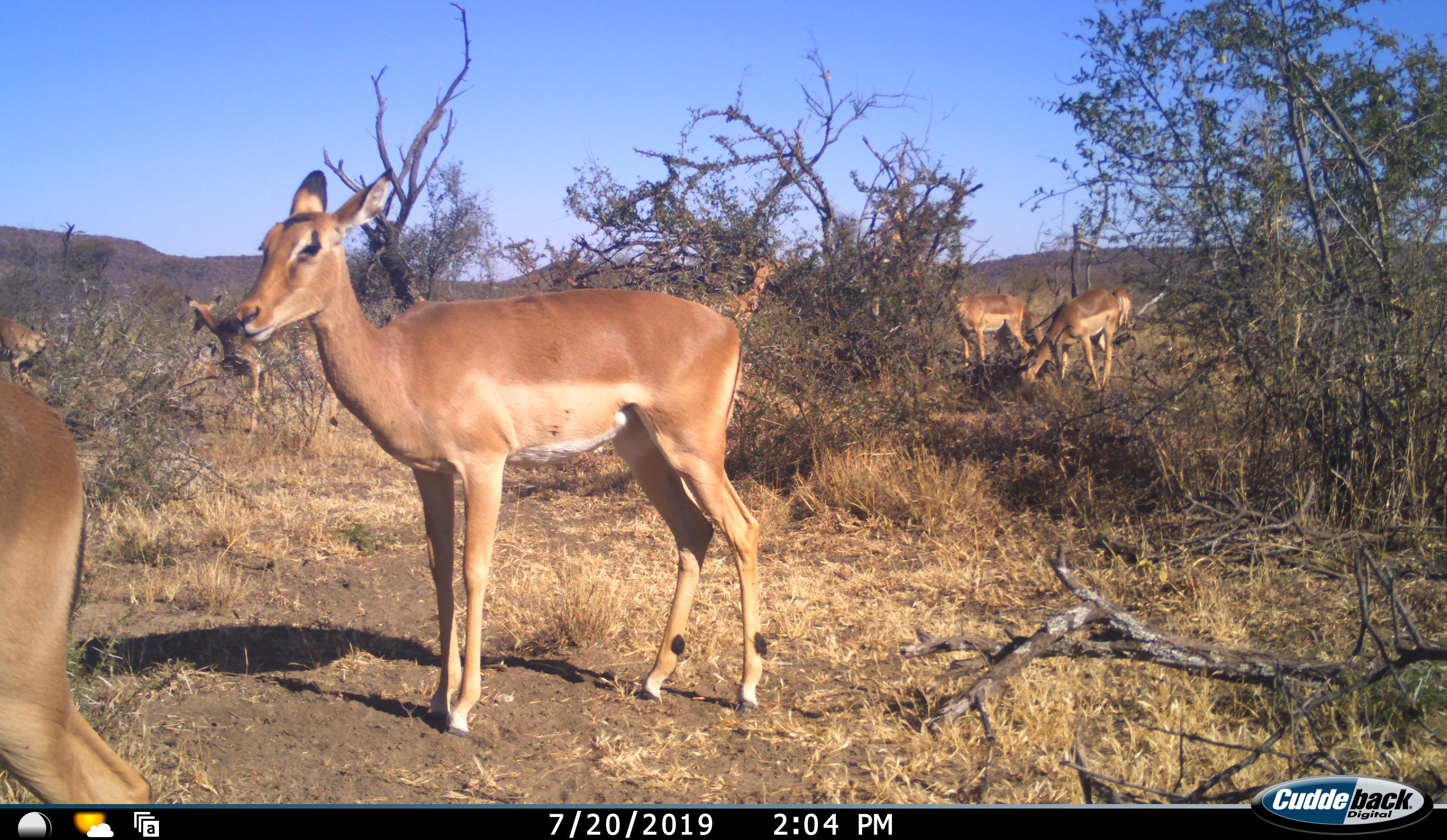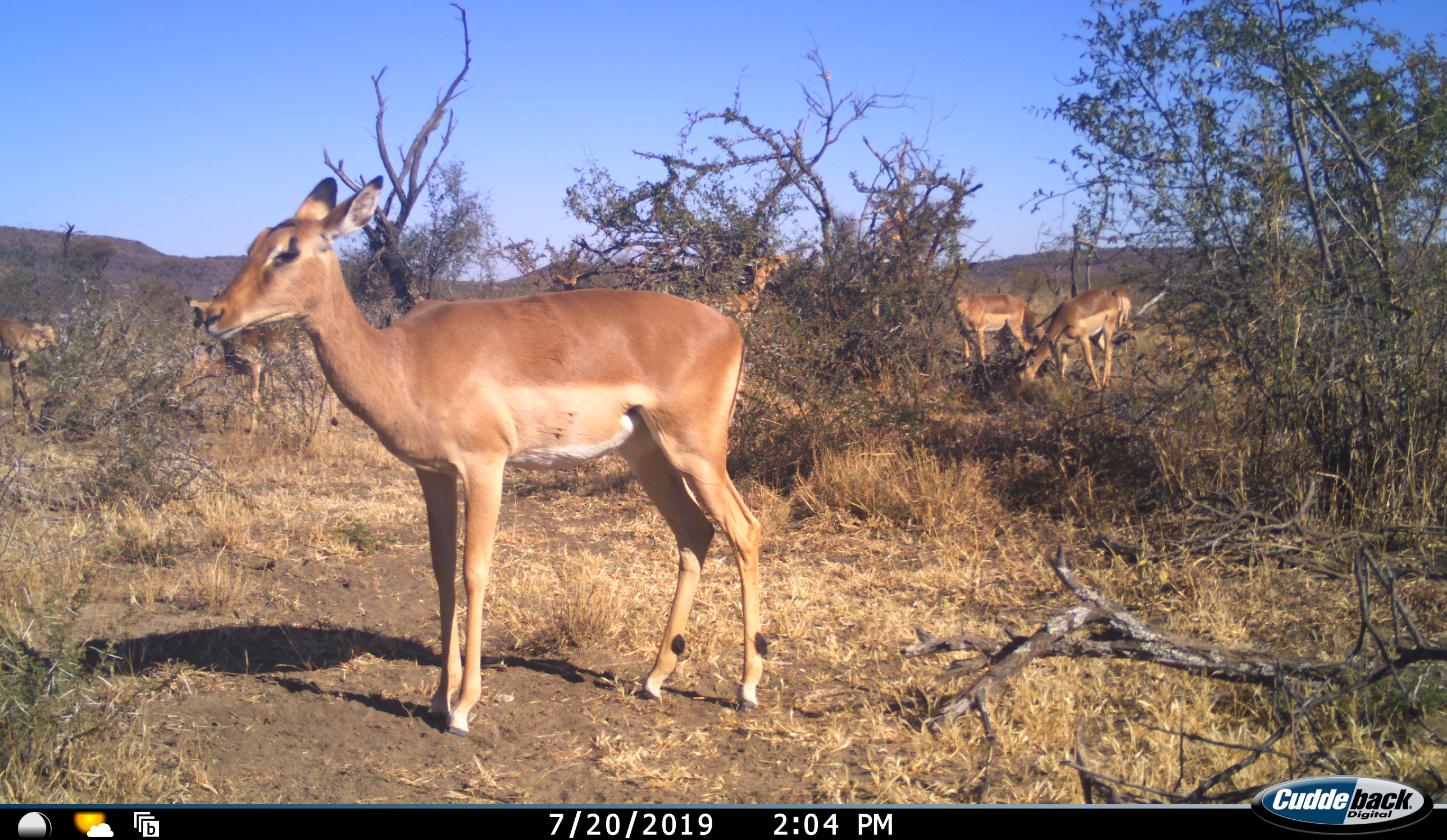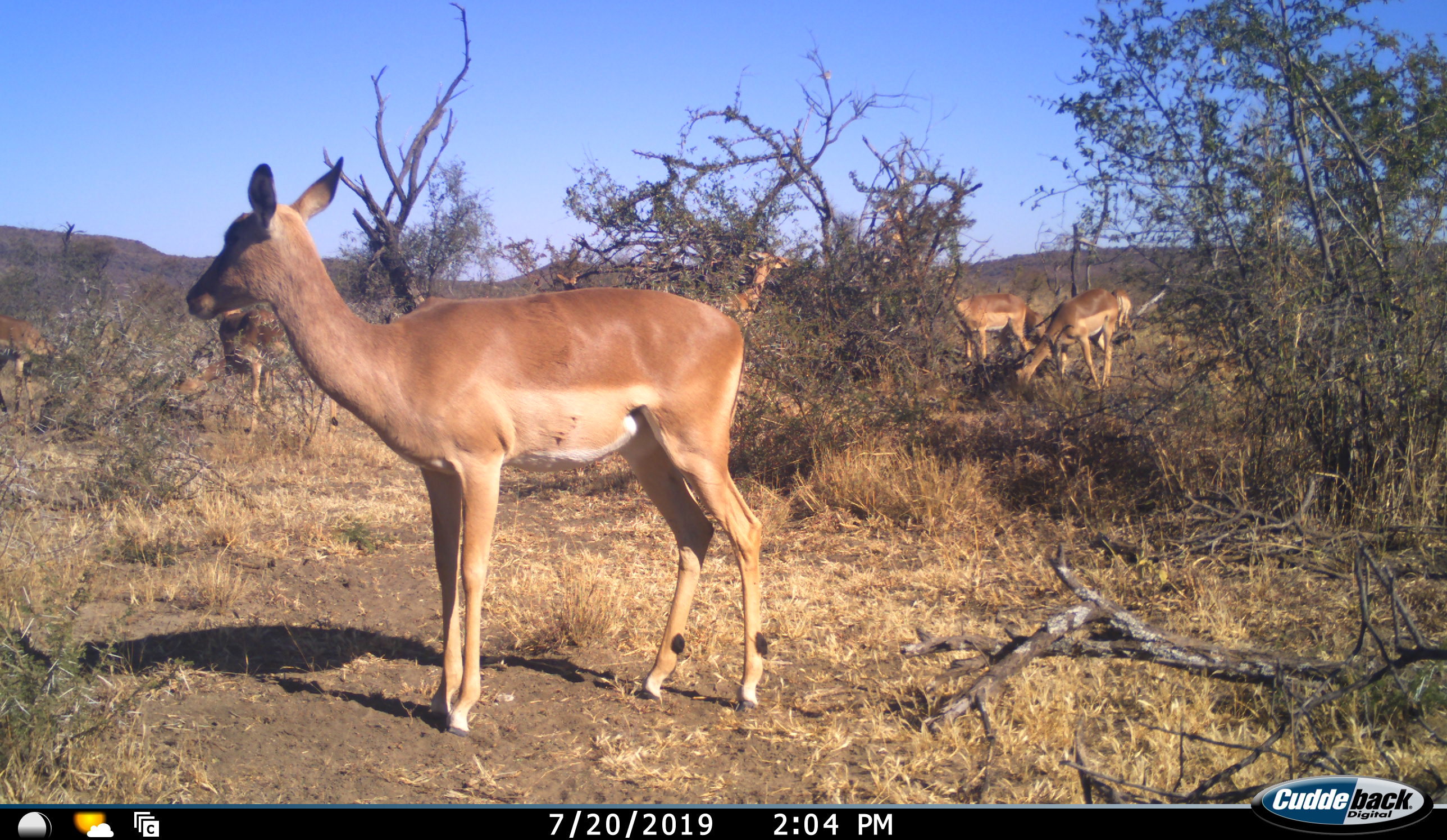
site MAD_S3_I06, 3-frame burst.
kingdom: Animalia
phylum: Chordata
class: Mammalia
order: Artiodactyla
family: Bovidae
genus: Aepyceros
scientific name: Aepyceros melampus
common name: impala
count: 7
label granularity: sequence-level